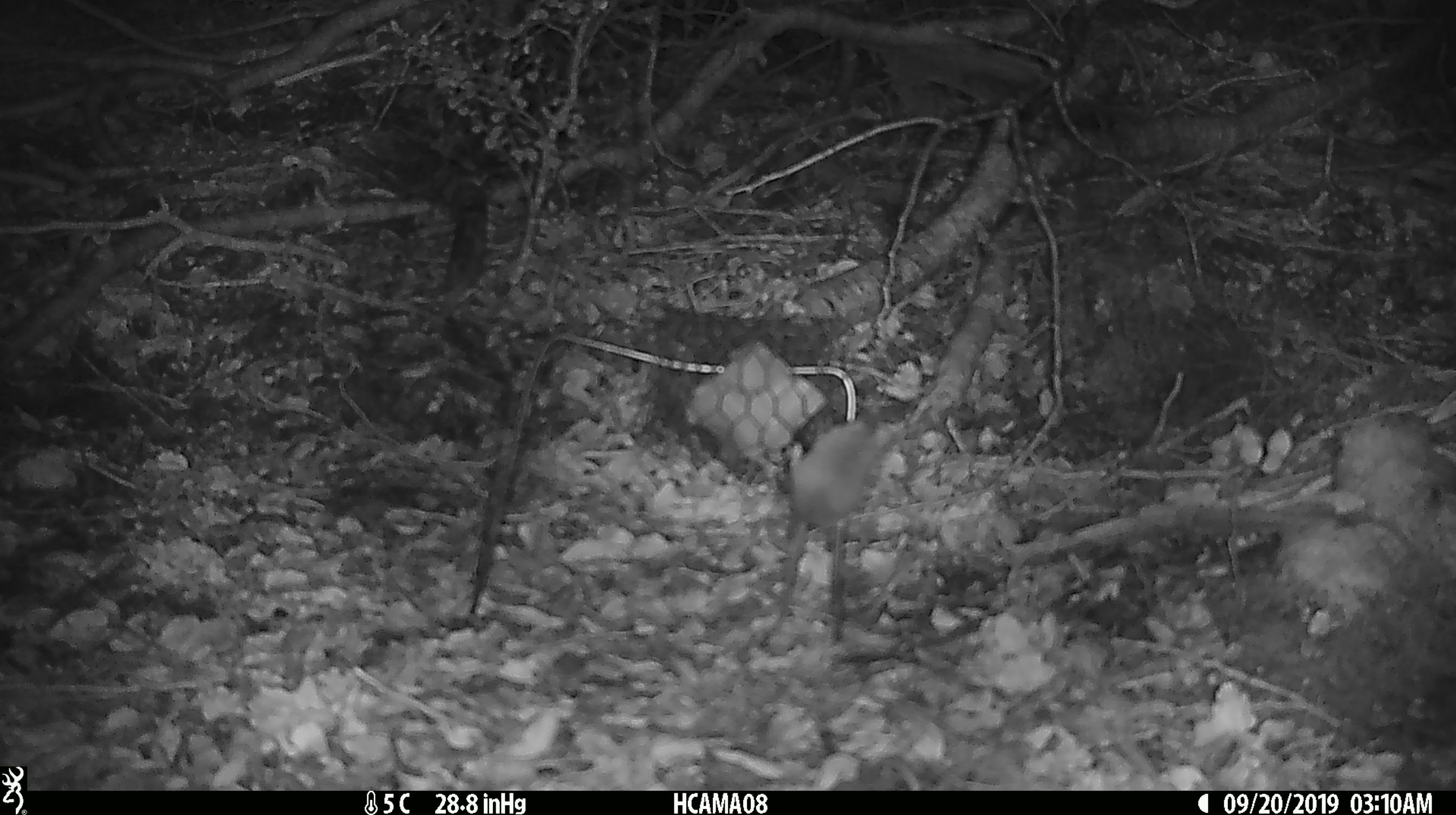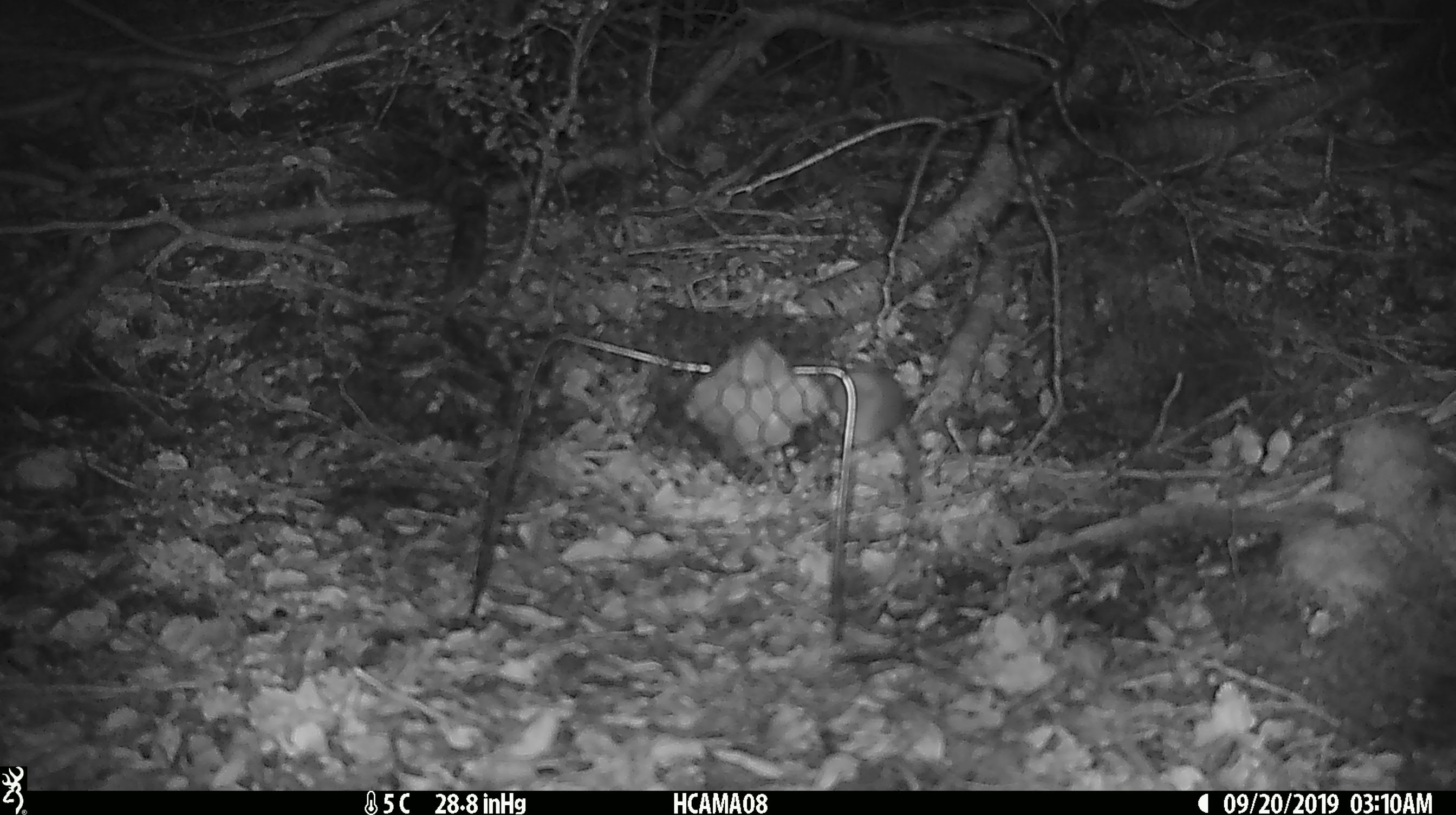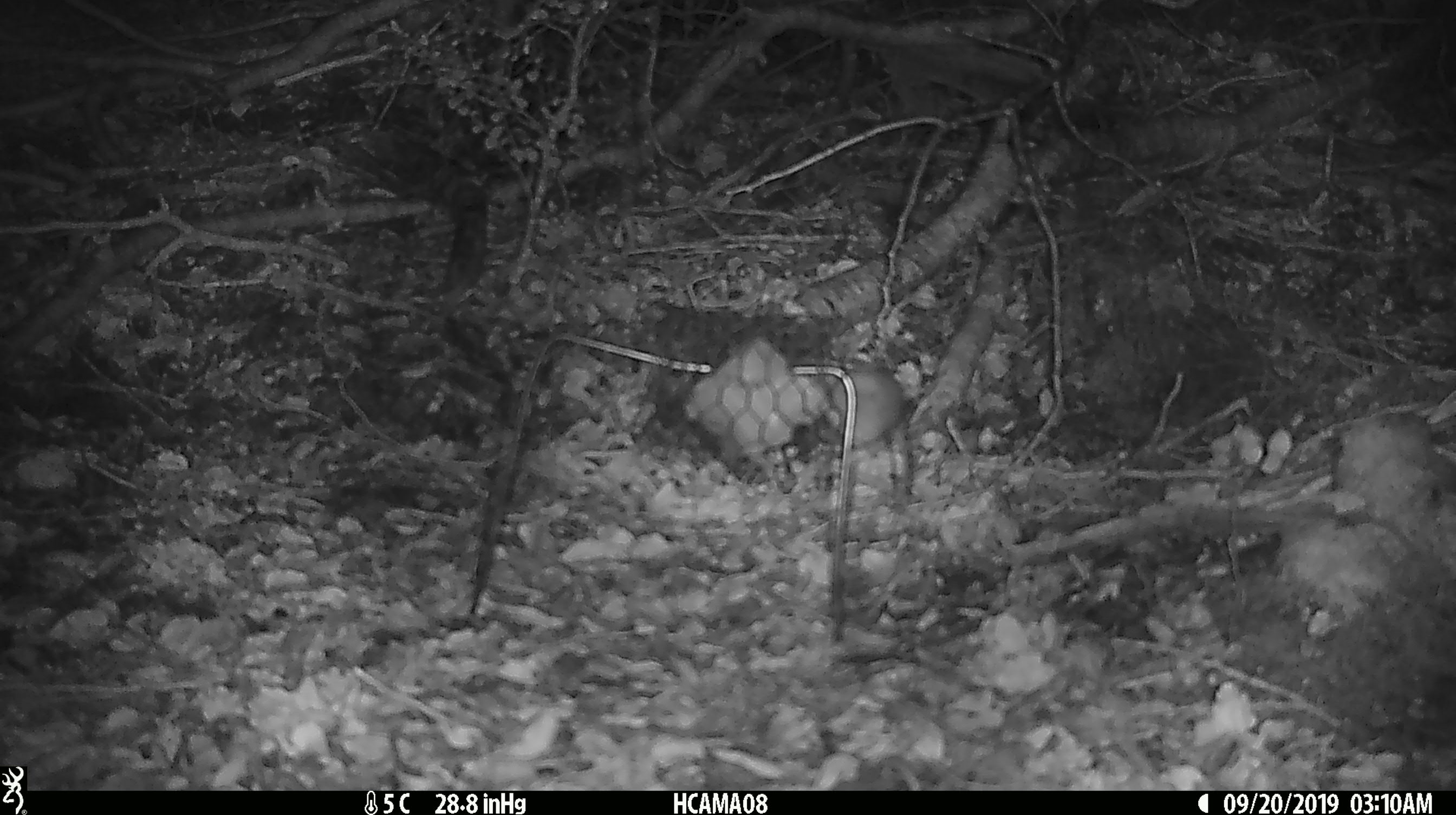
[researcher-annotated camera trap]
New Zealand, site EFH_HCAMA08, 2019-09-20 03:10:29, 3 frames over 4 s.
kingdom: Animalia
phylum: Chordata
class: Mammalia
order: Rodentia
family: Muridae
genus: Mus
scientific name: Mus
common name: mouse